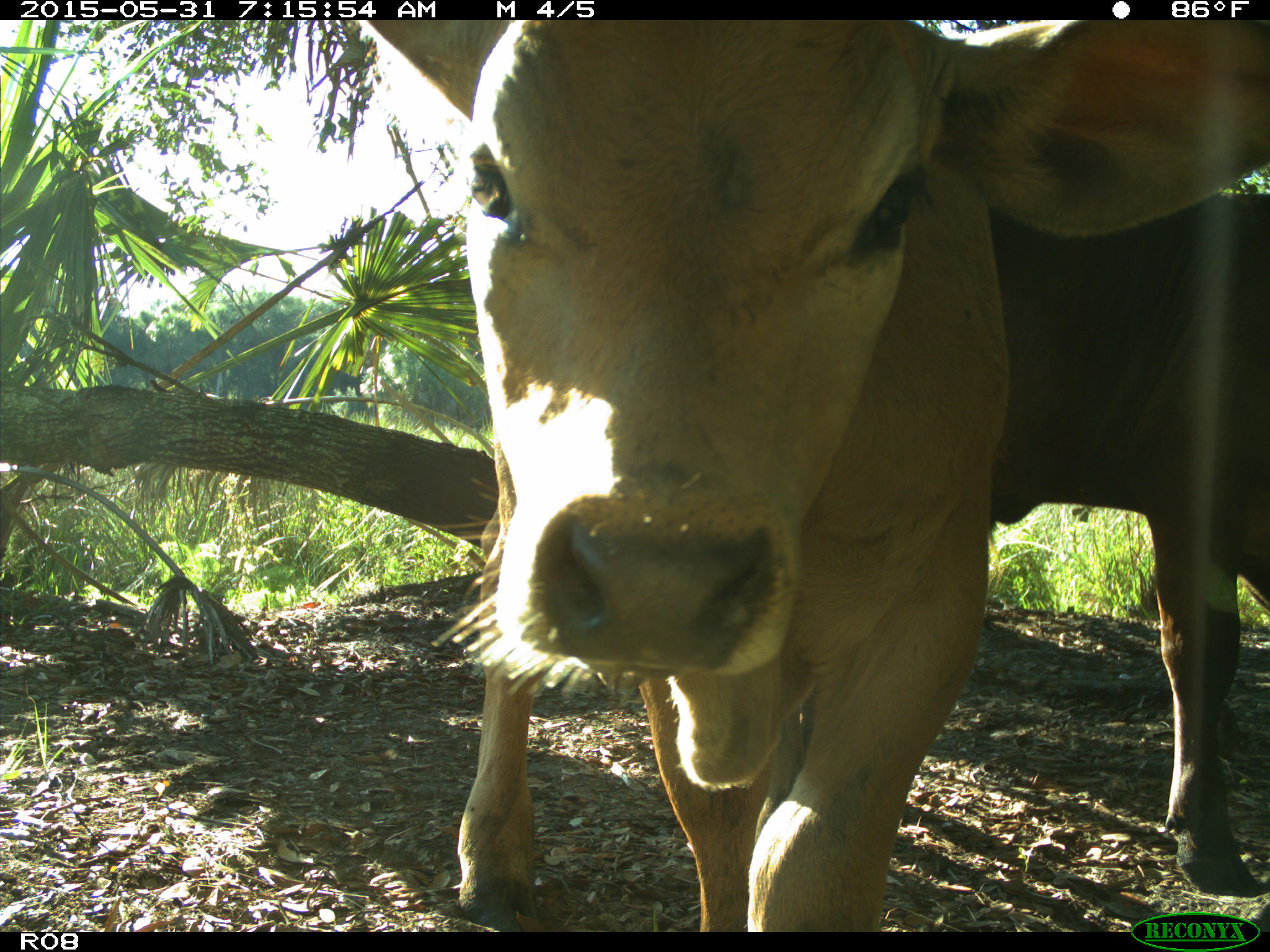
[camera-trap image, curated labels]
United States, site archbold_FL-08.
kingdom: Animalia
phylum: Chordata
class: Mammalia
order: Artiodactyla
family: Bovidae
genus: Bos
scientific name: Bos taurus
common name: domestic cow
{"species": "Bos taurus (domestic cow)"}